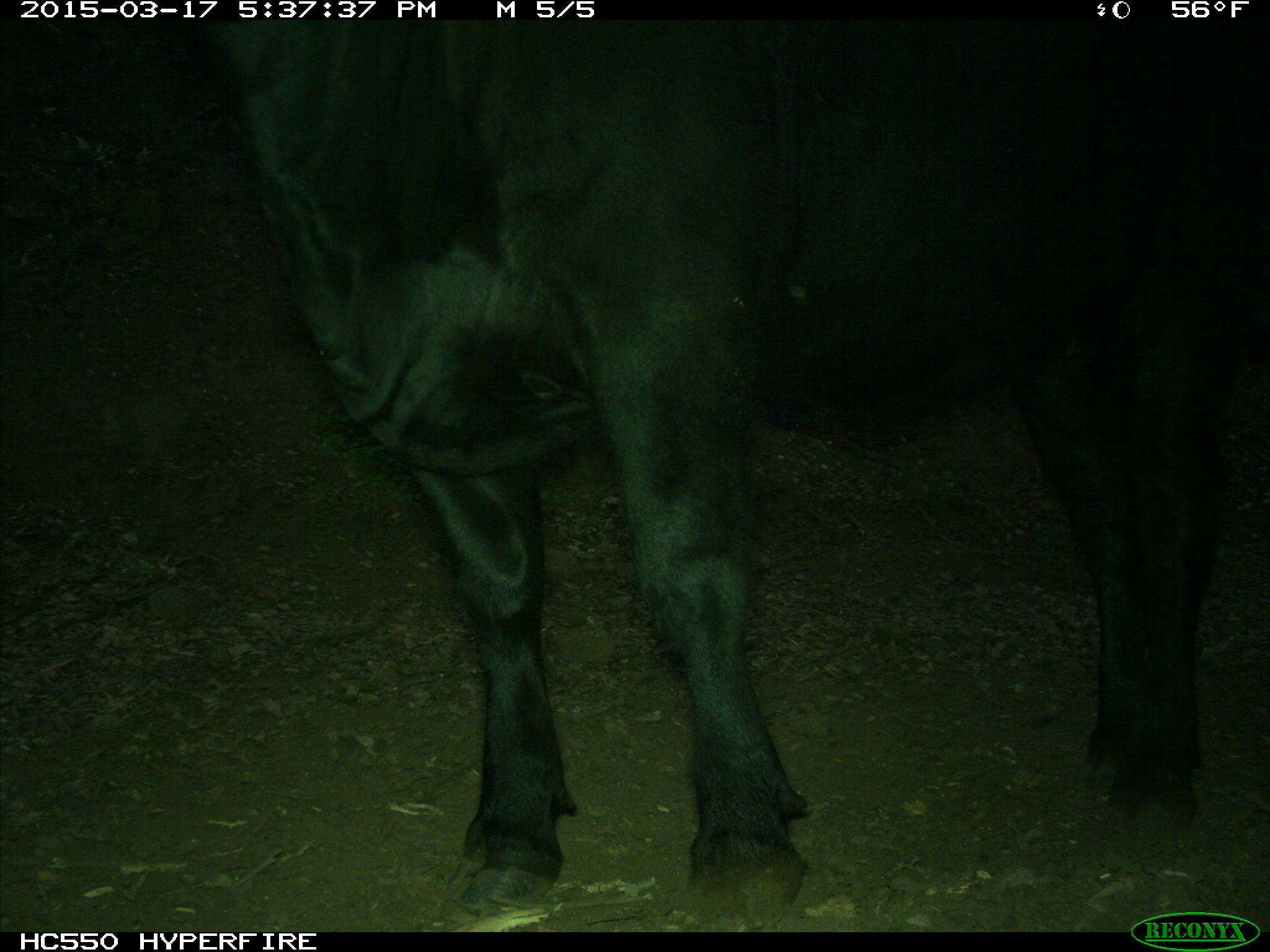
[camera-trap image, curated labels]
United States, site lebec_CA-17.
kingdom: Animalia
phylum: Chordata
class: Mammalia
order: Artiodactyla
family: Bovidae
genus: Bos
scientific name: Bos taurus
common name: domestic cow